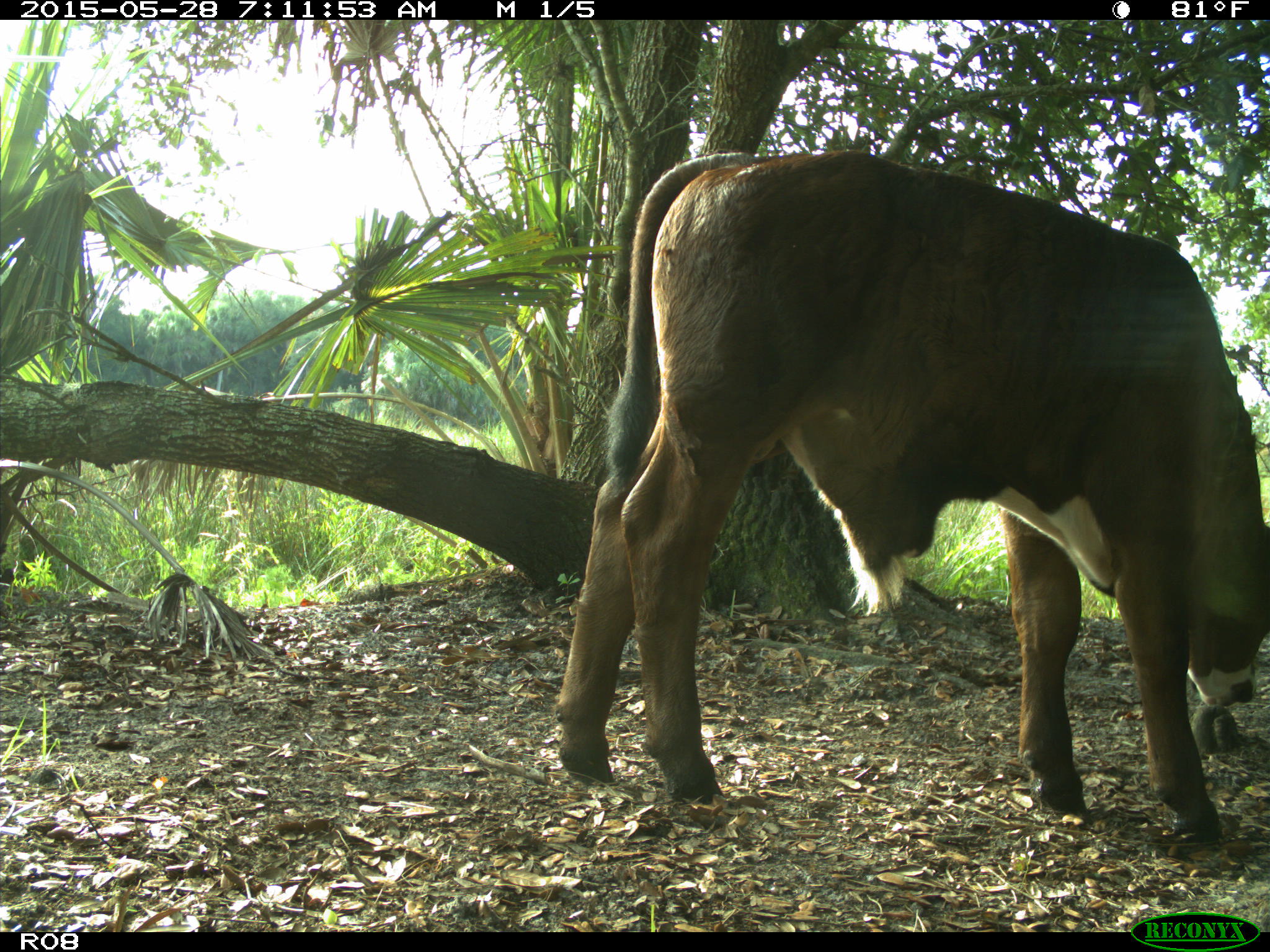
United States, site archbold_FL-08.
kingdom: Animalia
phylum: Chordata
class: Mammalia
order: Artiodactyla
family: Bovidae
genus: Bos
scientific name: Bos taurus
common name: domestic cow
Bos taurus (domestic cow).